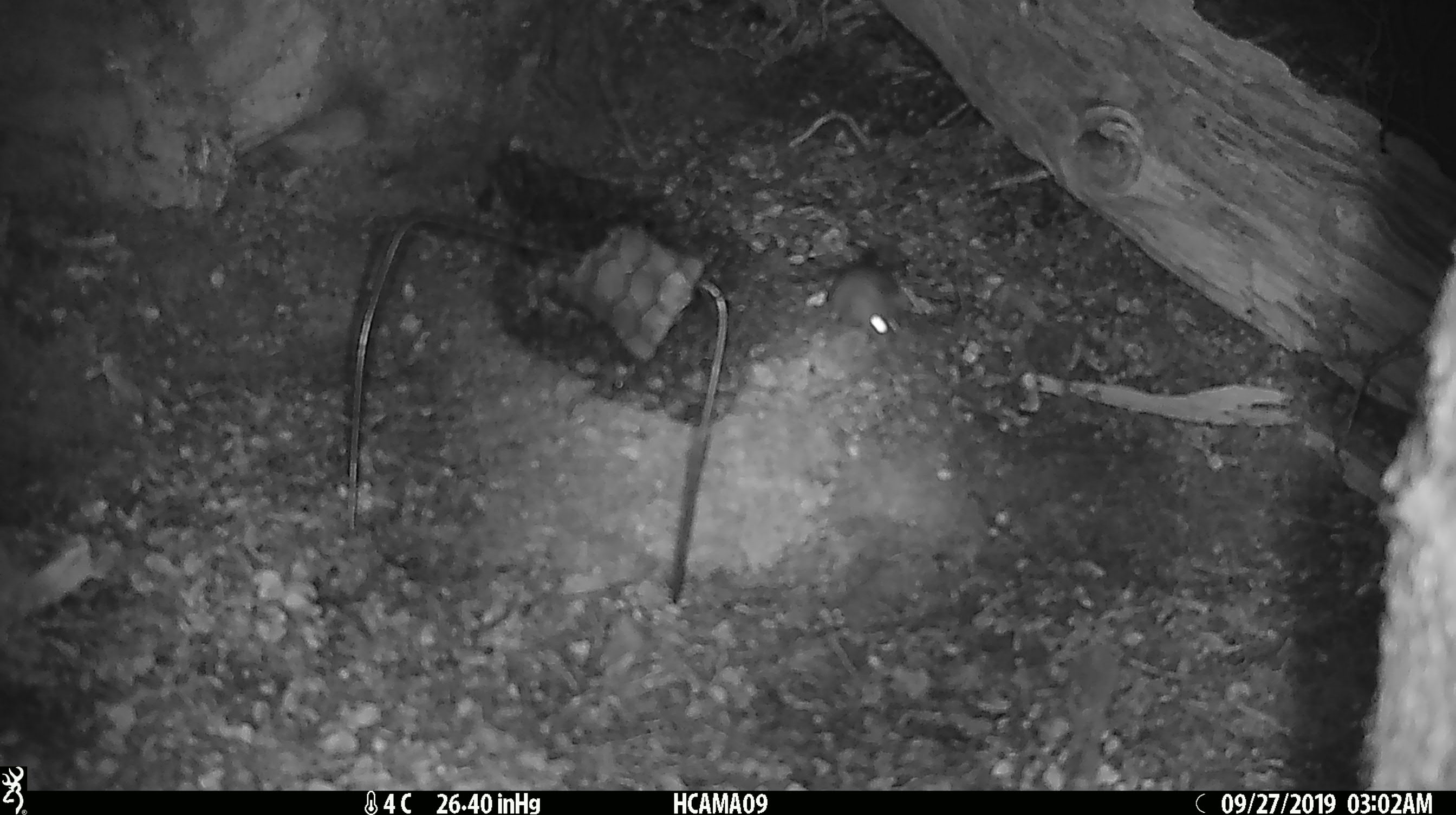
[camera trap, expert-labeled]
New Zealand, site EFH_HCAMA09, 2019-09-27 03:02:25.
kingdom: Animalia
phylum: Chordata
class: Mammalia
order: Rodentia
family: Muridae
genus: Mus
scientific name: Mus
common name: mouse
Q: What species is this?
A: Mouse (Mus).